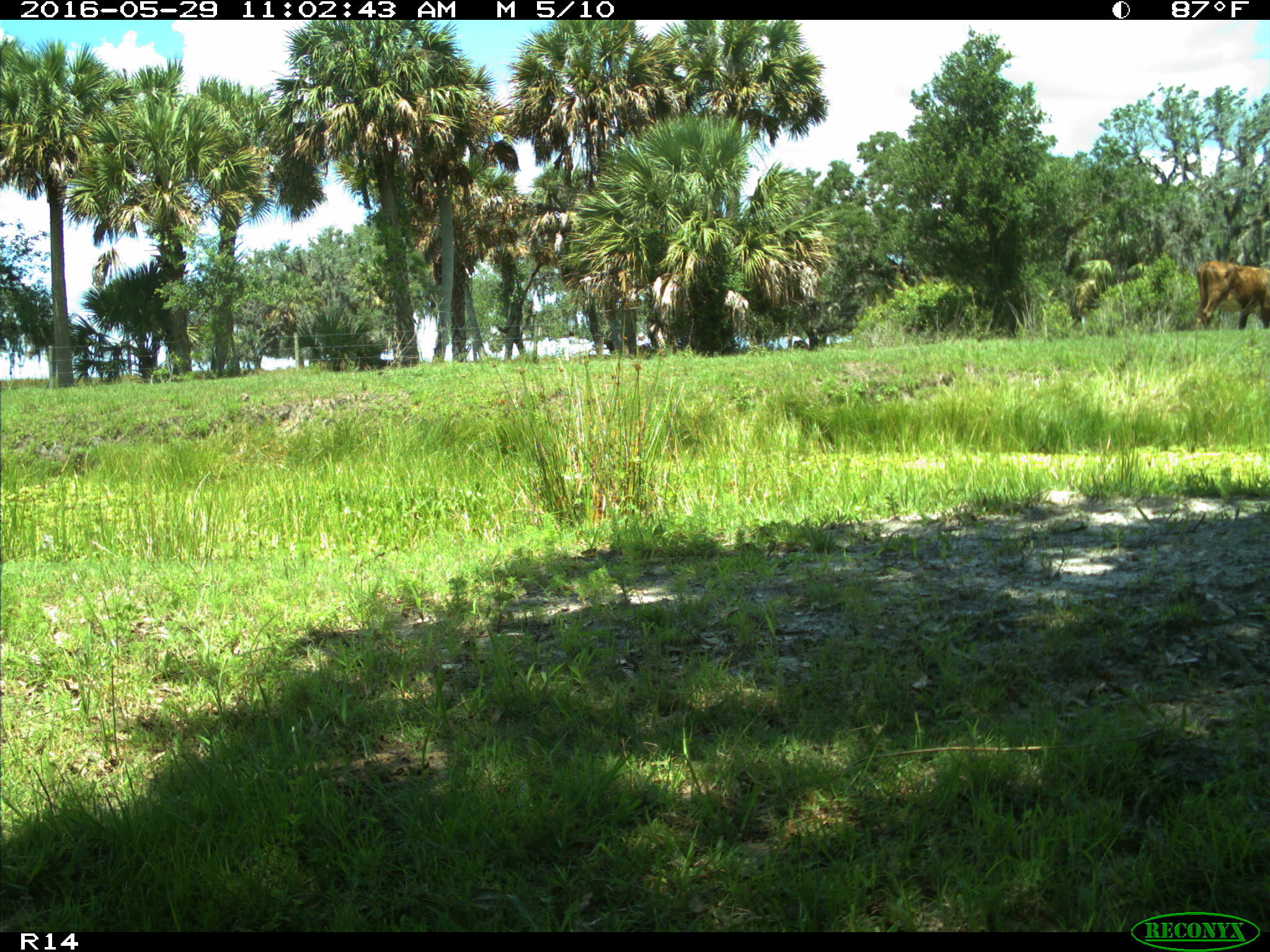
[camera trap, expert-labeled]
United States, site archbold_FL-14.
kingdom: Animalia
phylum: Chordata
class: Mammalia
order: Artiodactyla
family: Bovidae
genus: Bos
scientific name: Bos taurus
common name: domestic cow